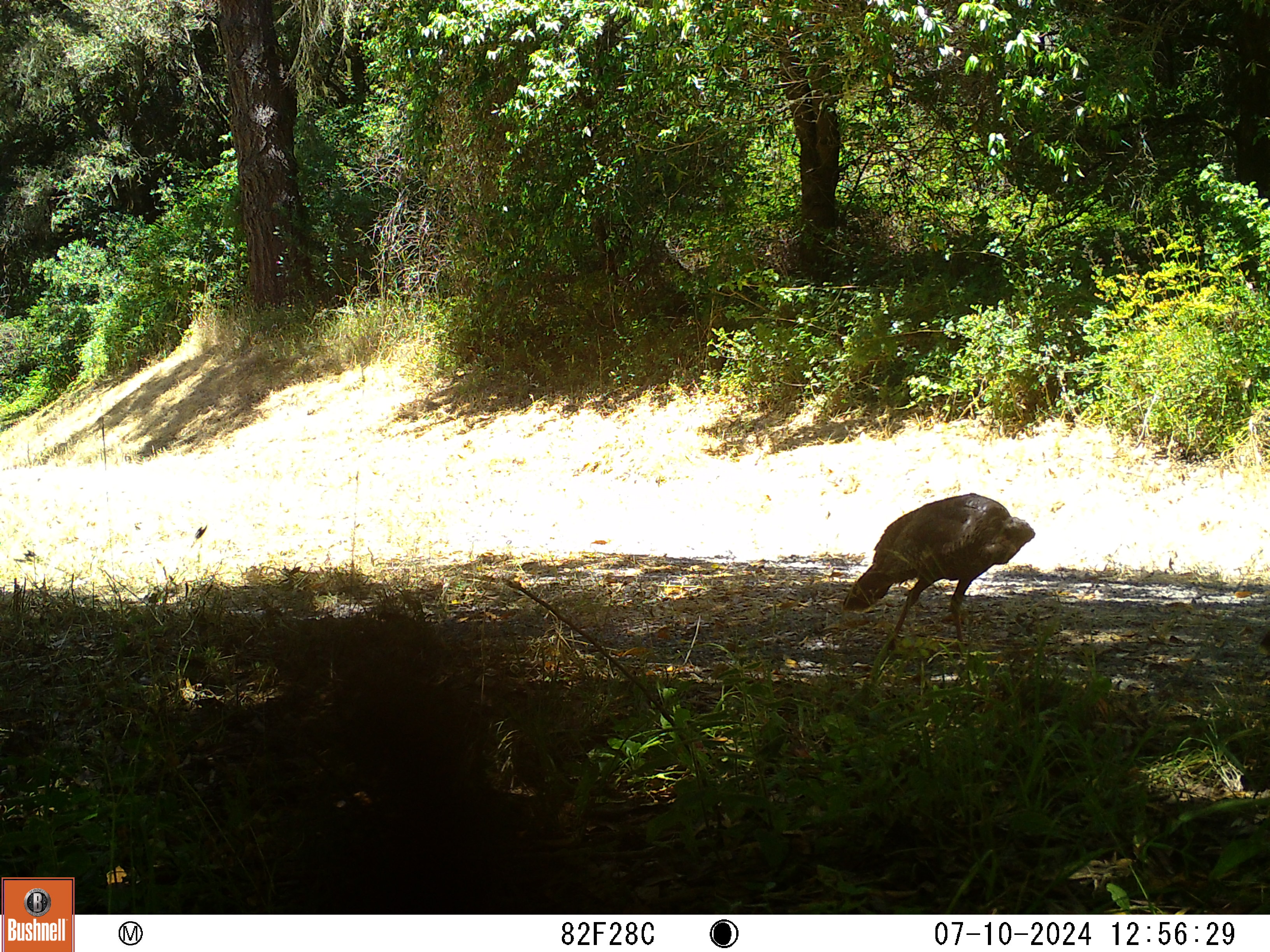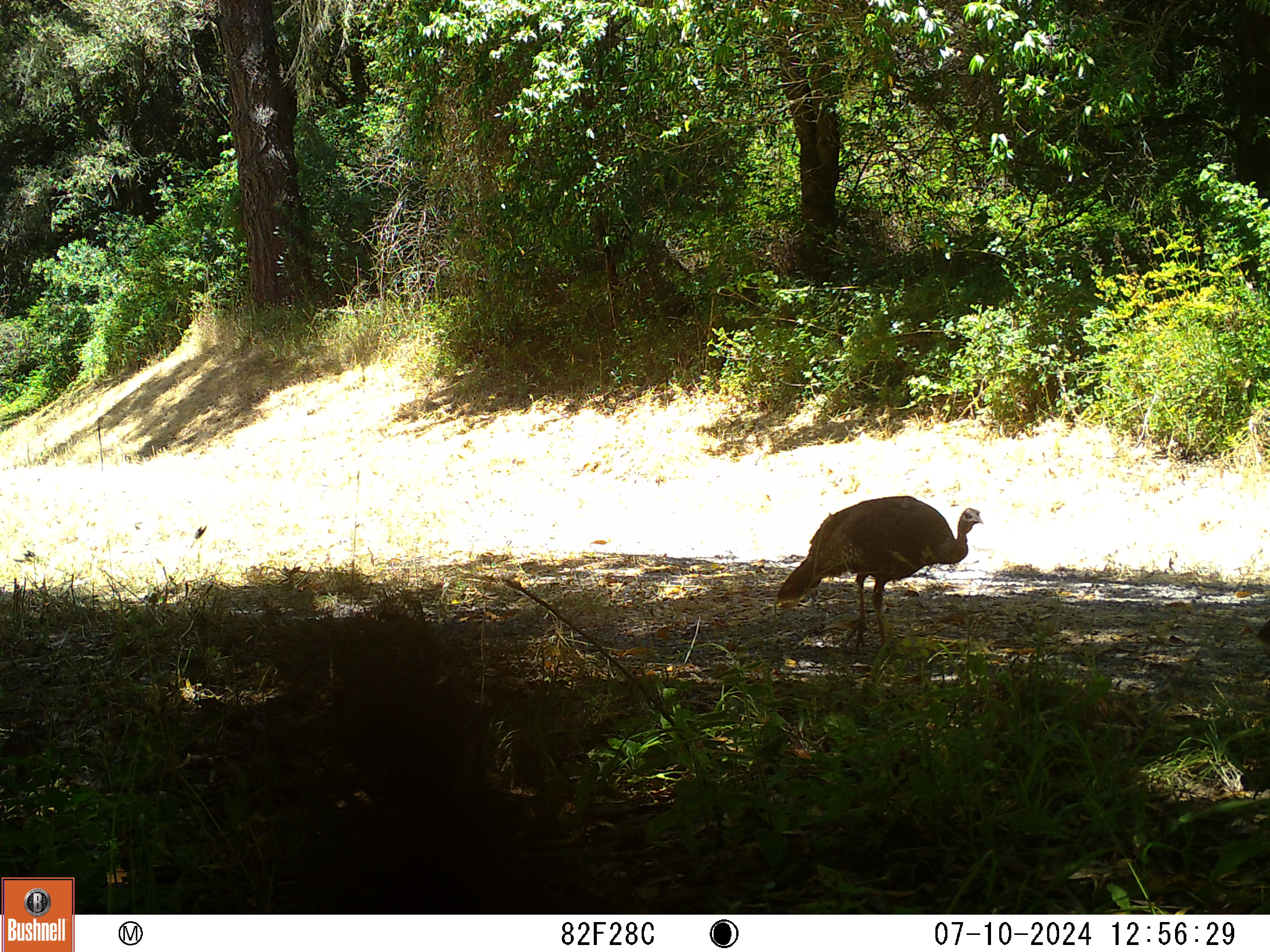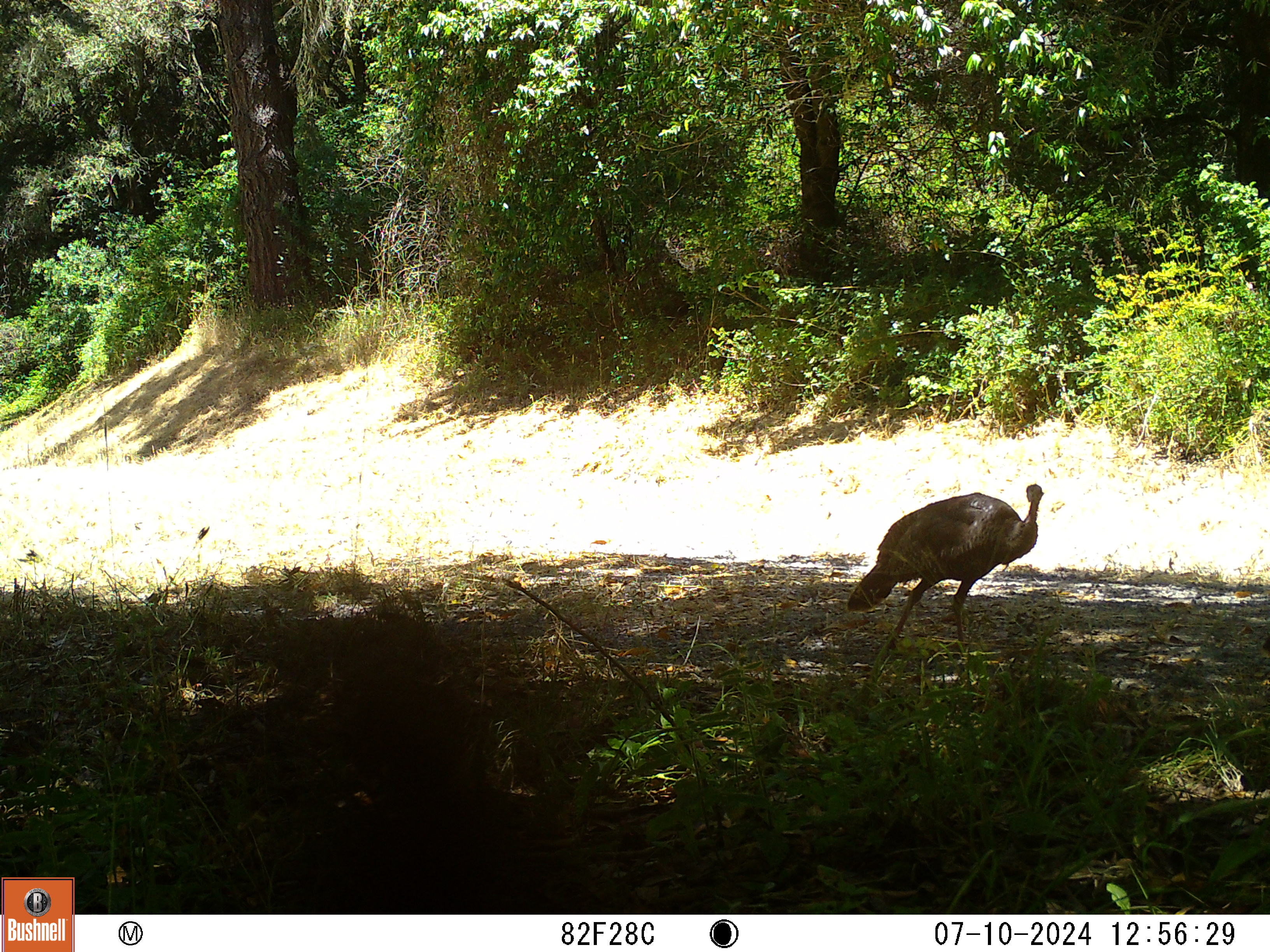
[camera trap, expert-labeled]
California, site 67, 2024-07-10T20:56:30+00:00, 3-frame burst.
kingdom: Animalia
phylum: Chordata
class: Aves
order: Galliformes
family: Phasianidae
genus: Meleagris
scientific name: Meleagris gallopavo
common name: turkey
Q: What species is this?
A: Turkey (Meleagris gallopavo).